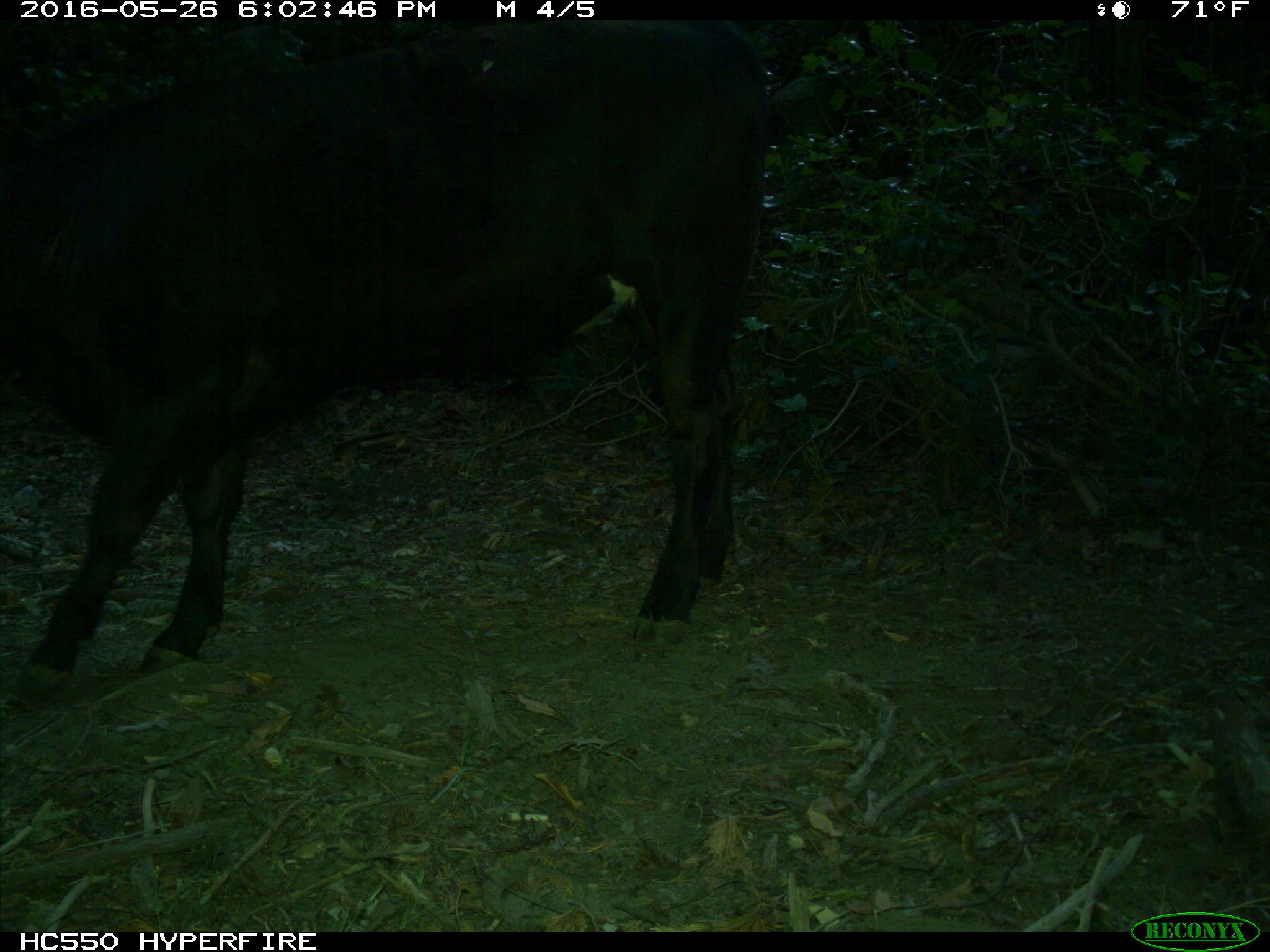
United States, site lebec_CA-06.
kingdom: Animalia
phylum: Chordata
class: Mammalia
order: Artiodactyla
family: Bovidae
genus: Bos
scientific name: Bos taurus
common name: domestic cow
Bos taurus (domestic cow).